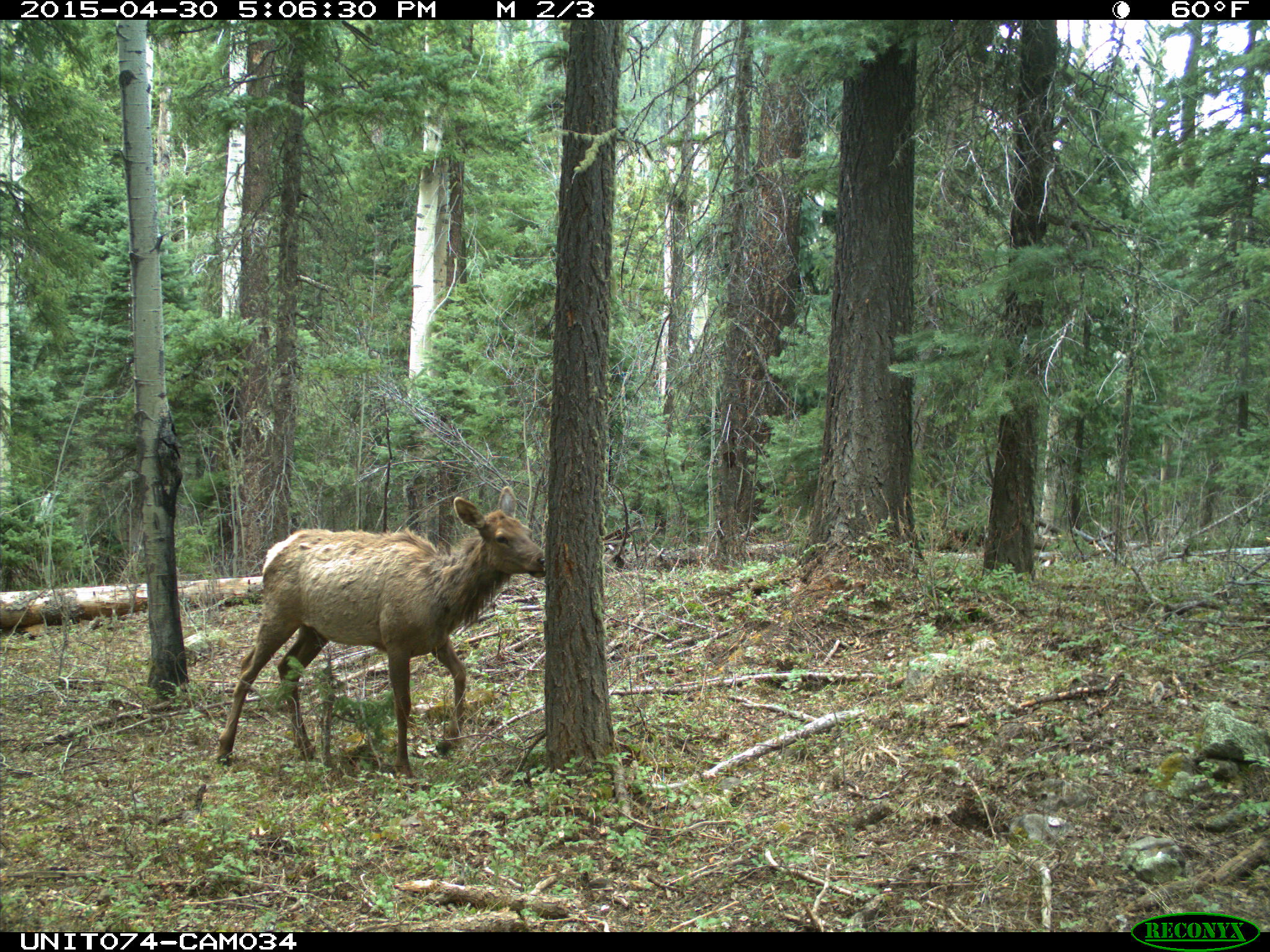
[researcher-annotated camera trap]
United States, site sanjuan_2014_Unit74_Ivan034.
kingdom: Animalia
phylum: Chordata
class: Mammalia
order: Artiodactyla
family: Cervidae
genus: Cervus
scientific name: Cervus elaphus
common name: red deer